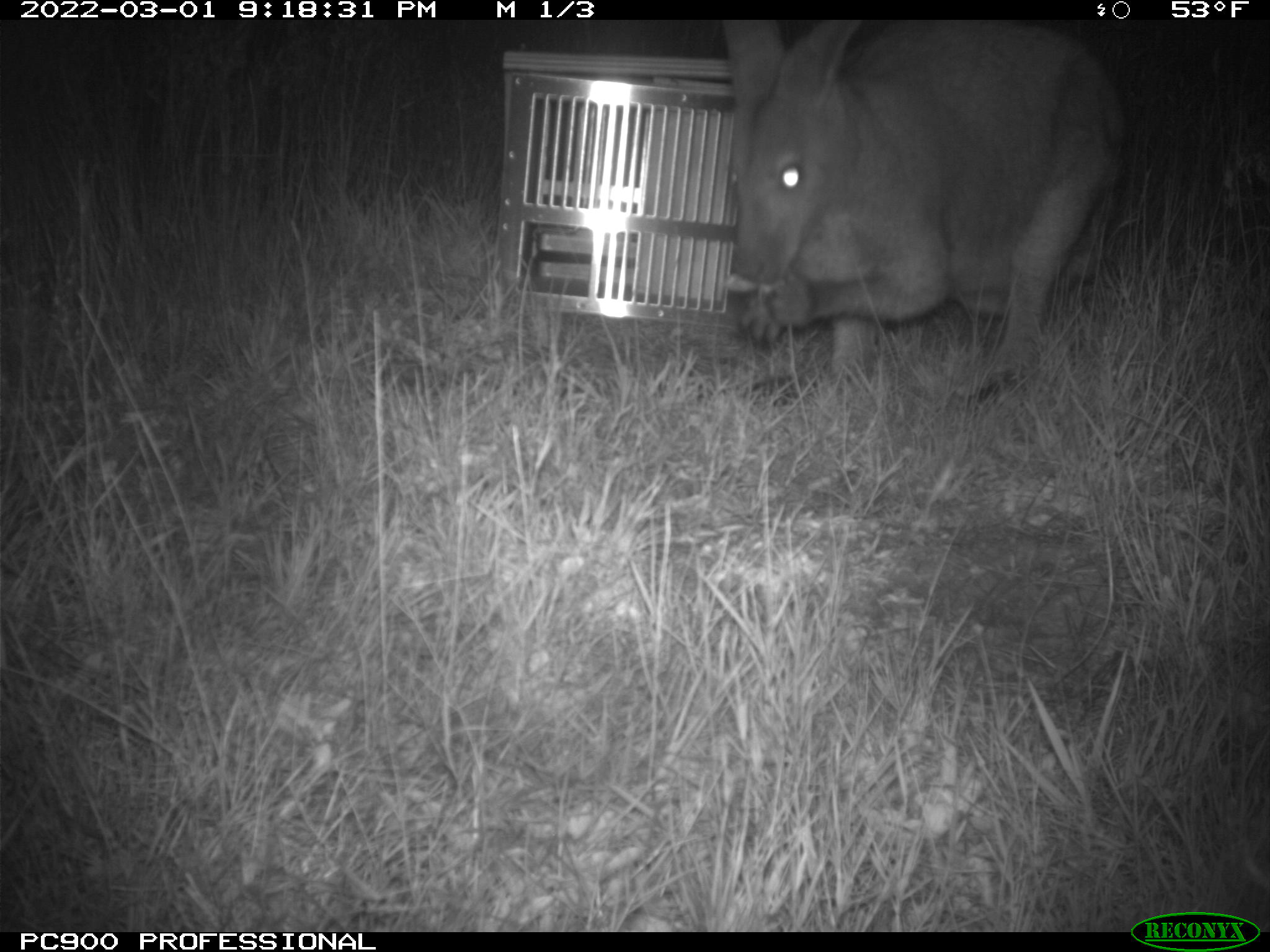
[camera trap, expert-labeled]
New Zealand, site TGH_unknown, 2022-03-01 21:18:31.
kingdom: Animalia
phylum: Chordata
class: Mammalia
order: Diprotodontia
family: Macropodidae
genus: Notamacropus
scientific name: Notamacropus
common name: wallaby